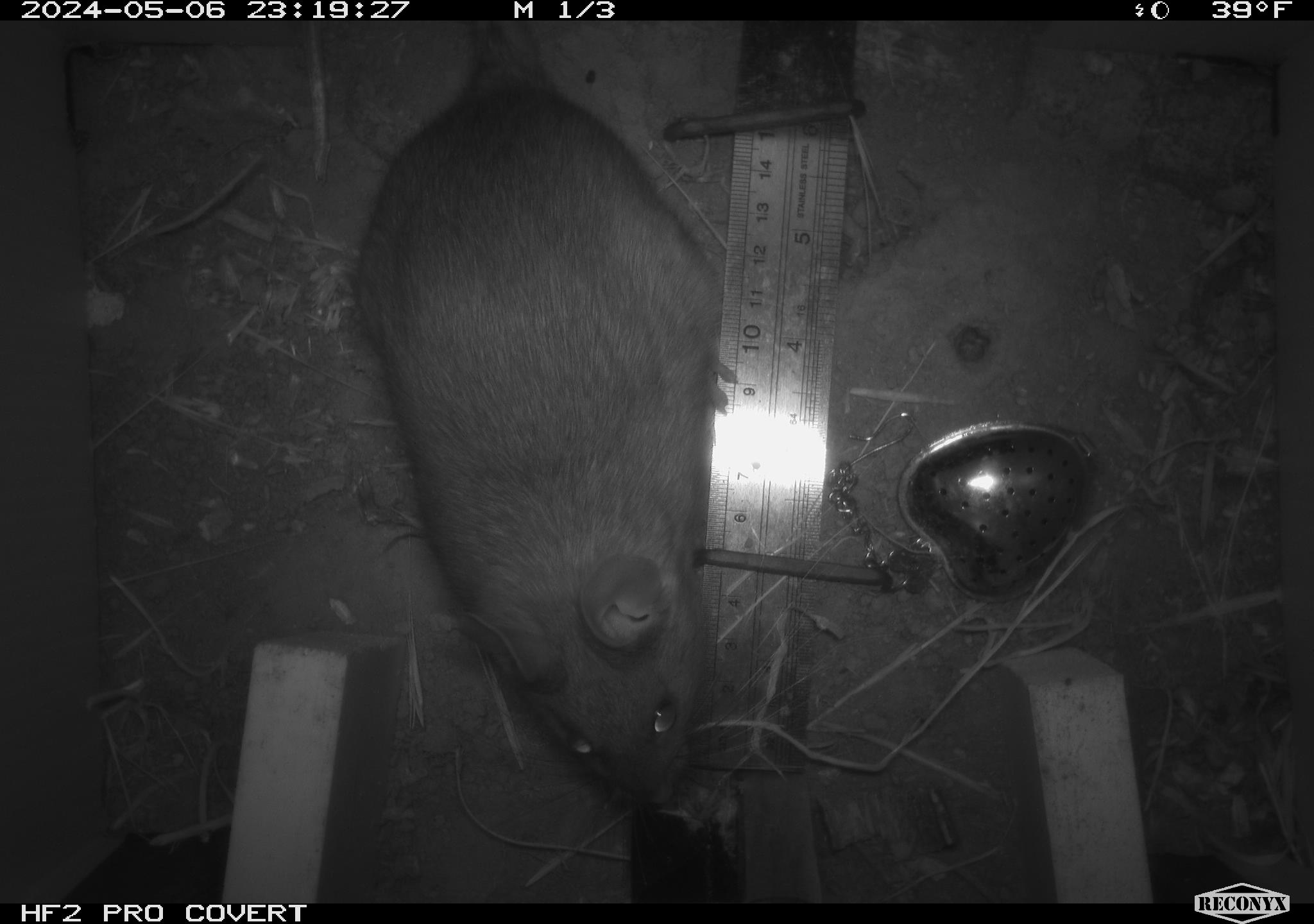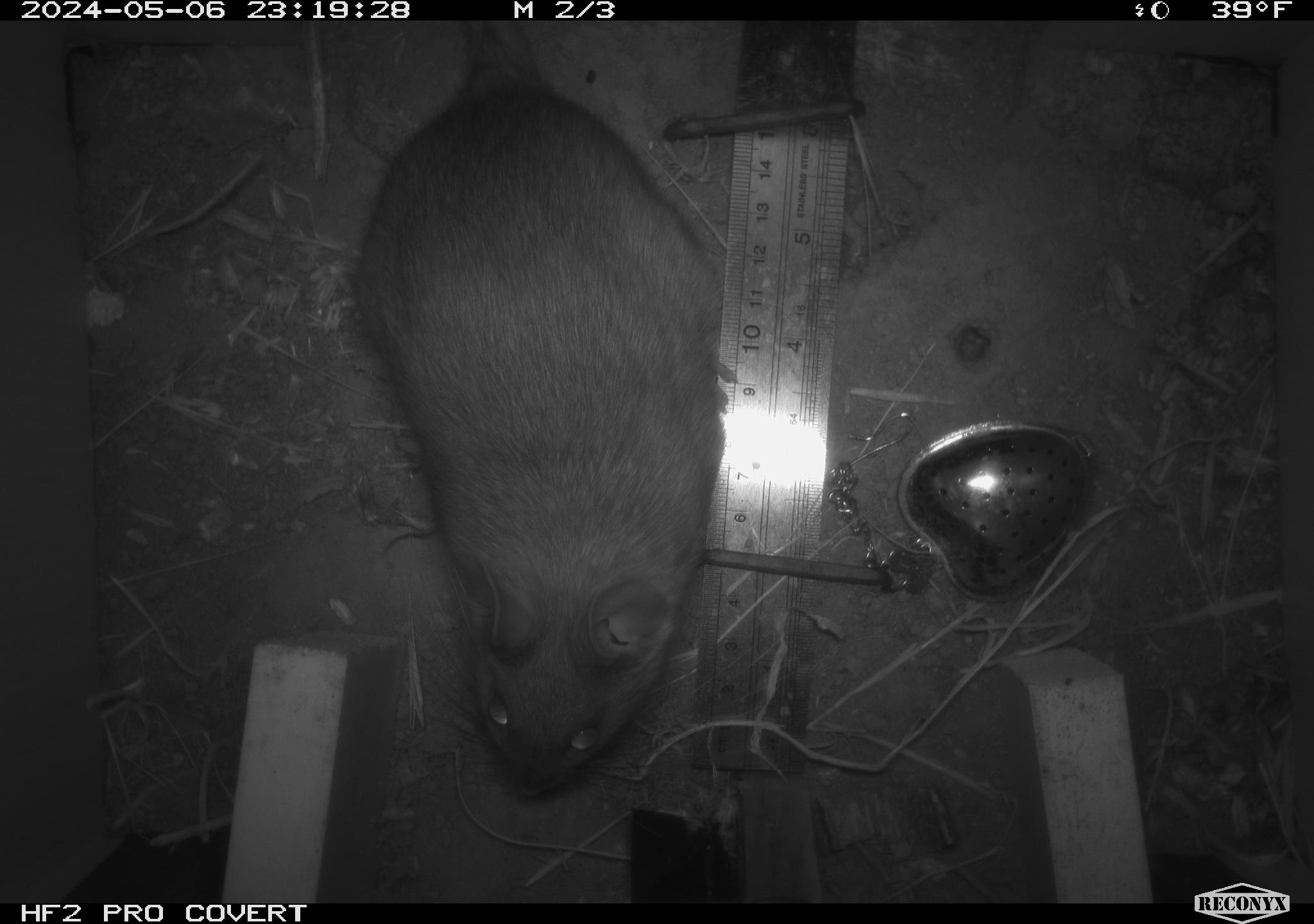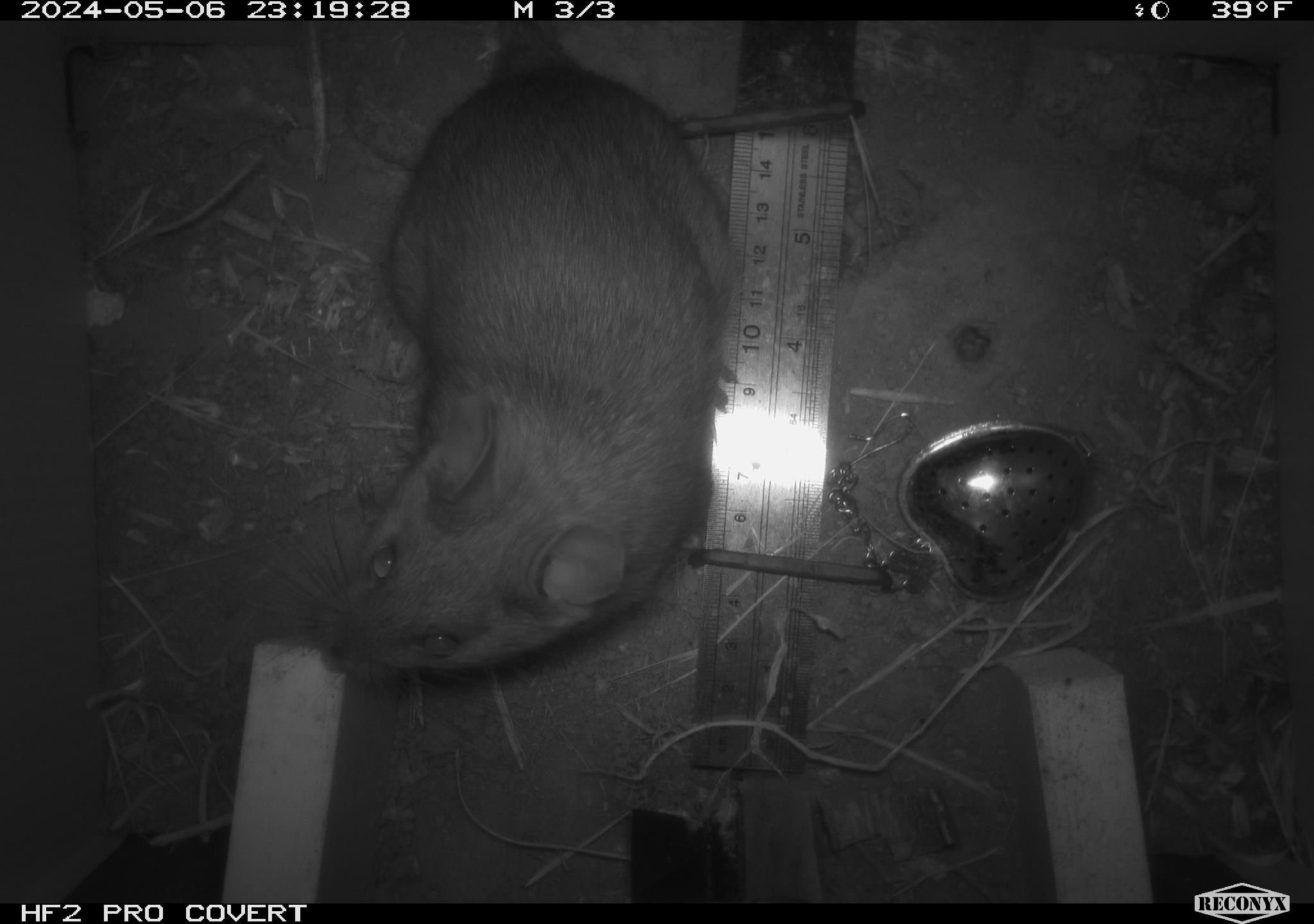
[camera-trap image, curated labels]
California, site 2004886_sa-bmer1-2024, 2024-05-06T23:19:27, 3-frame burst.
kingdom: Animalia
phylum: Chordata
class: Mammalia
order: Rodentia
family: Muridae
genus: Rattus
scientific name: Rattus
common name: rat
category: rattus species